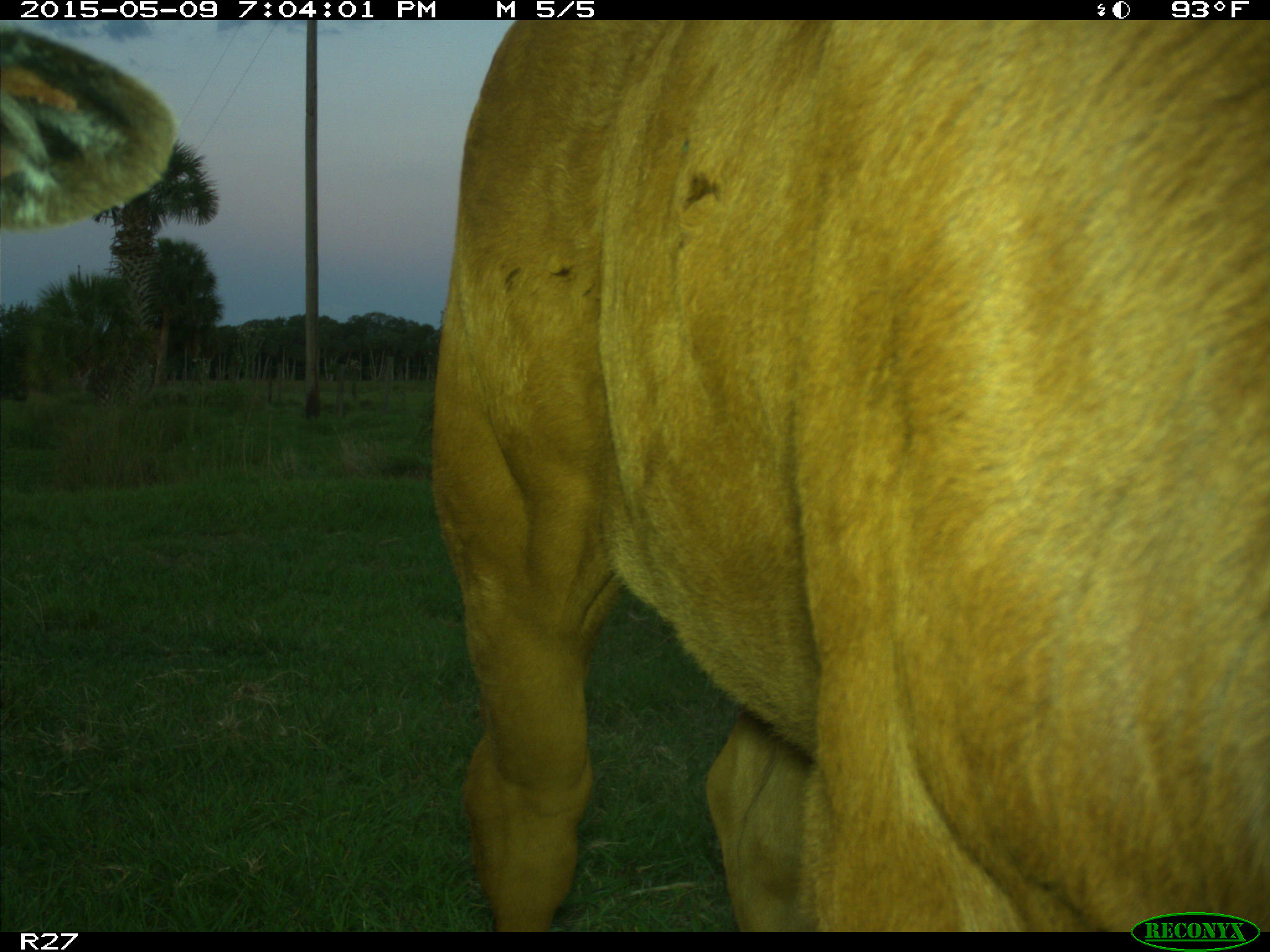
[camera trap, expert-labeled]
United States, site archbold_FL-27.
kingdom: Animalia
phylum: Chordata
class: Mammalia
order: Artiodactyla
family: Bovidae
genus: Bos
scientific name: Bos taurus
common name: domestic cow